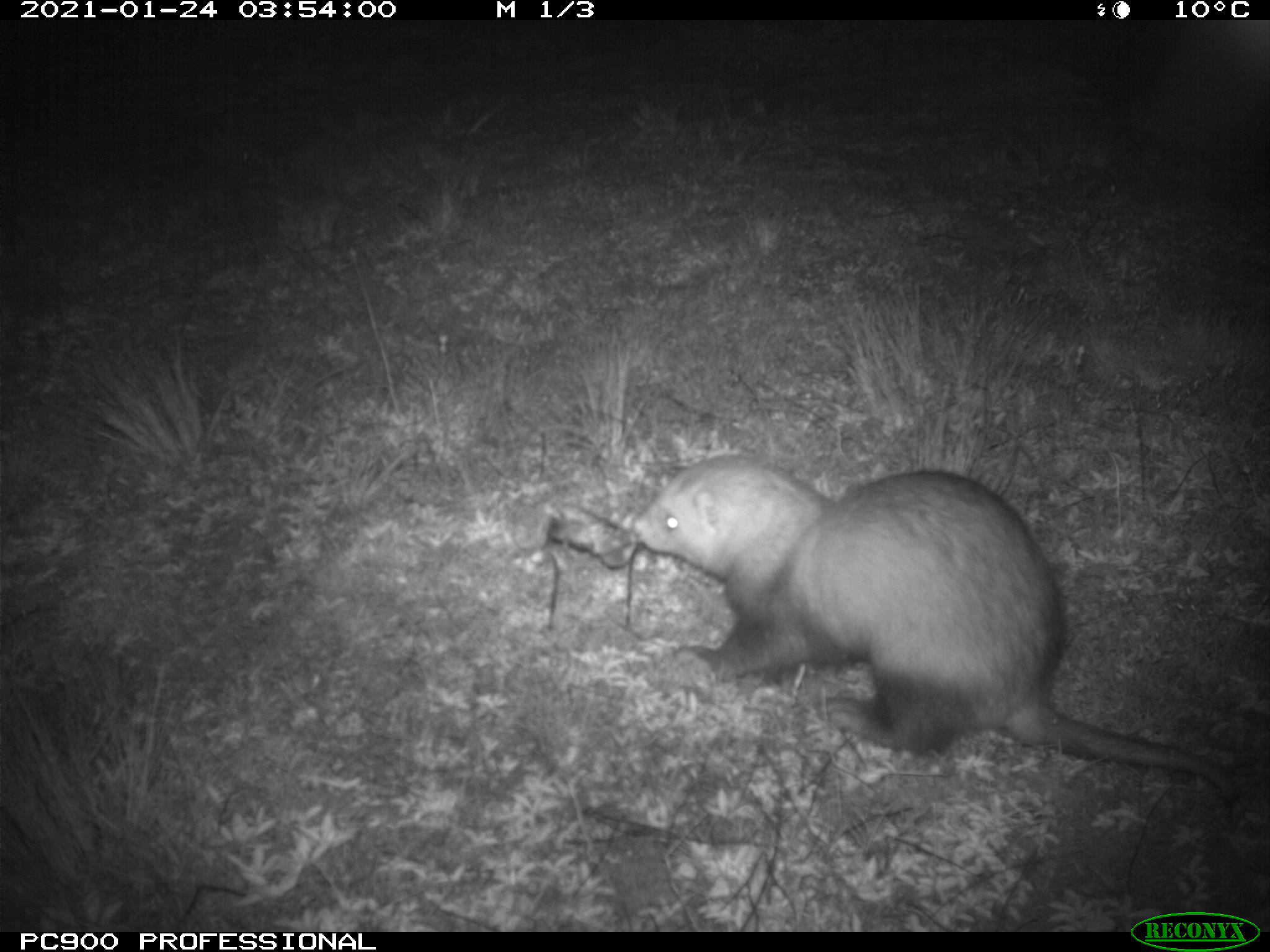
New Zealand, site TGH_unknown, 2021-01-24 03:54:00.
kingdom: Animalia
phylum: Chordata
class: Mammalia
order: Carnivora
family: Mustelidae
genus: Mustela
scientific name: Mustela furo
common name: ferret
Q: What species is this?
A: Ferret (Mustela furo).